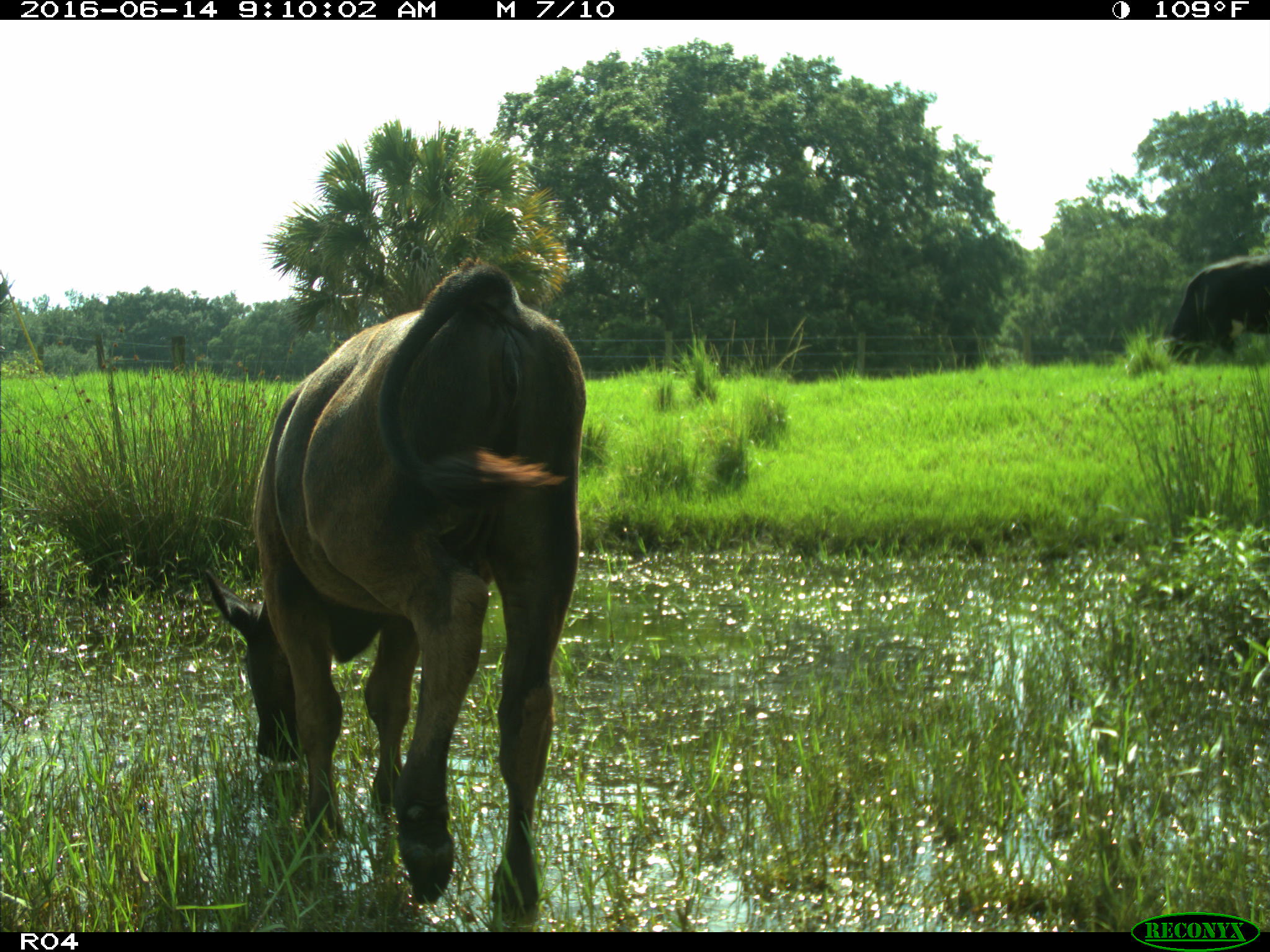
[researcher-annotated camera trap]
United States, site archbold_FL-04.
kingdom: Animalia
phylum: Chordata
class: Mammalia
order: Artiodactyla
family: Bovidae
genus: Bos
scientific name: Bos taurus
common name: domestic cow